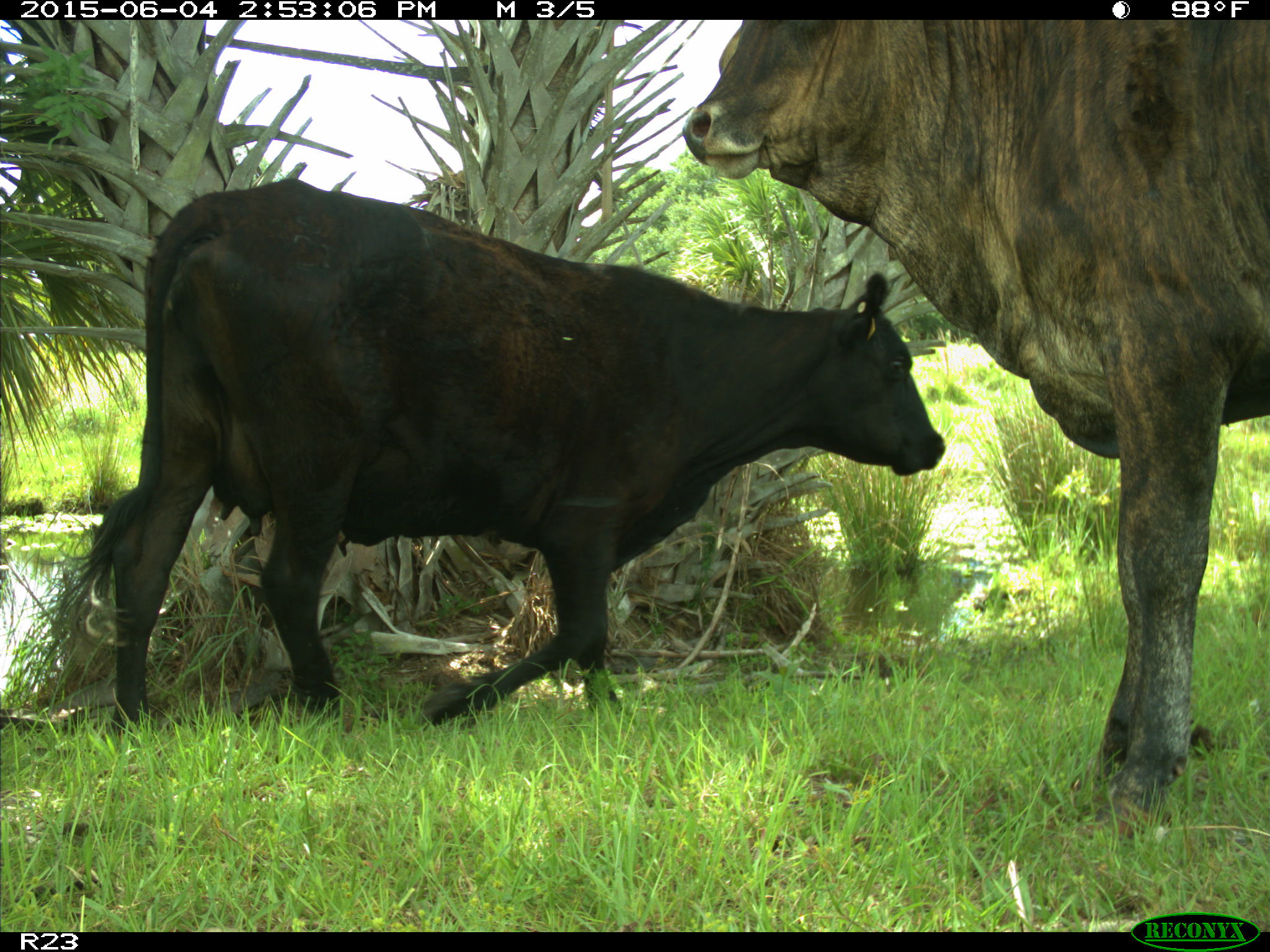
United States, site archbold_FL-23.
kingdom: Animalia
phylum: Chordata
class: Mammalia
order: Artiodactyla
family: Bovidae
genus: Bos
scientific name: Bos taurus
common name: domestic cow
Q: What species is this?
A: Bos taurus (domestic cow).